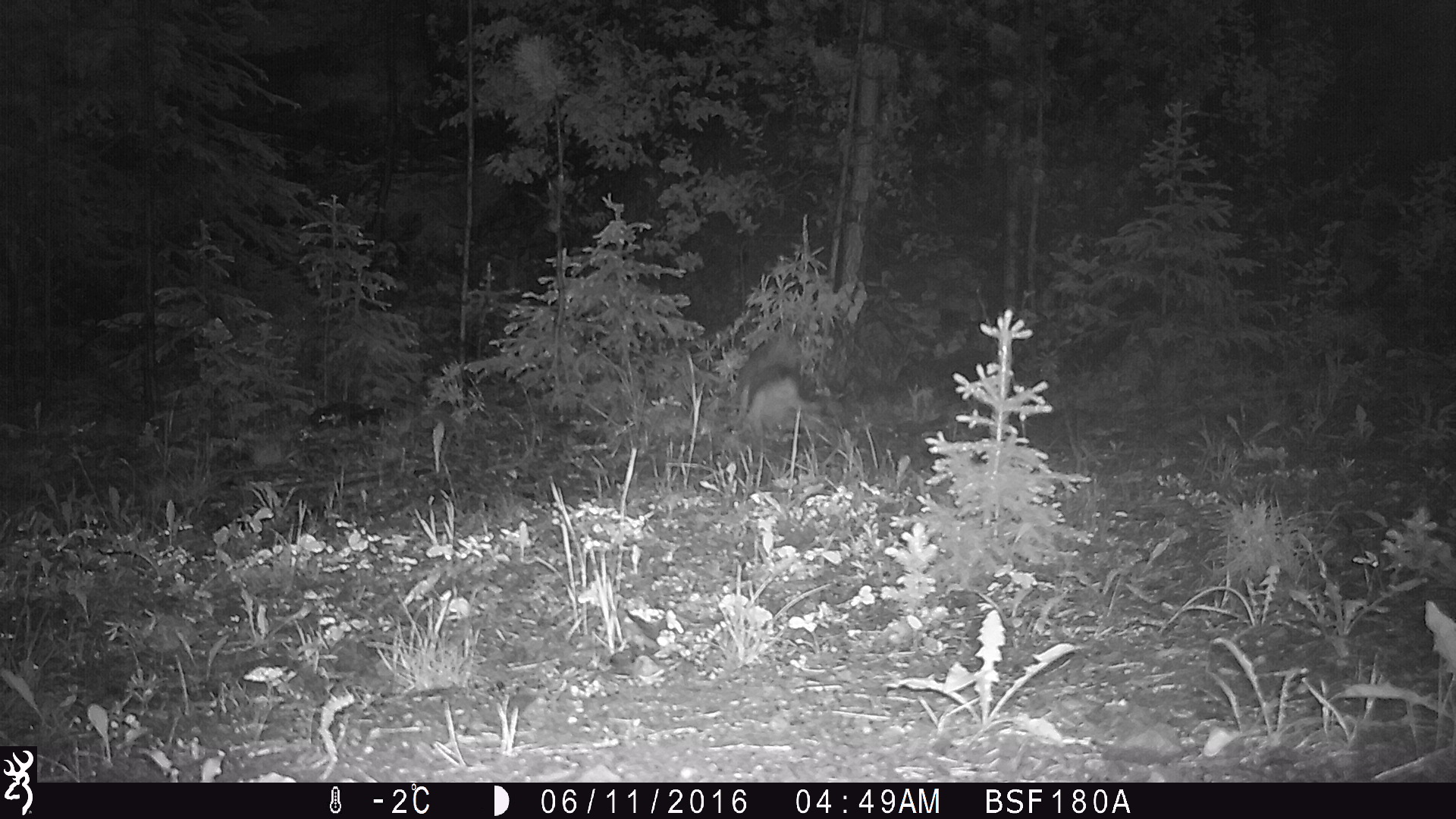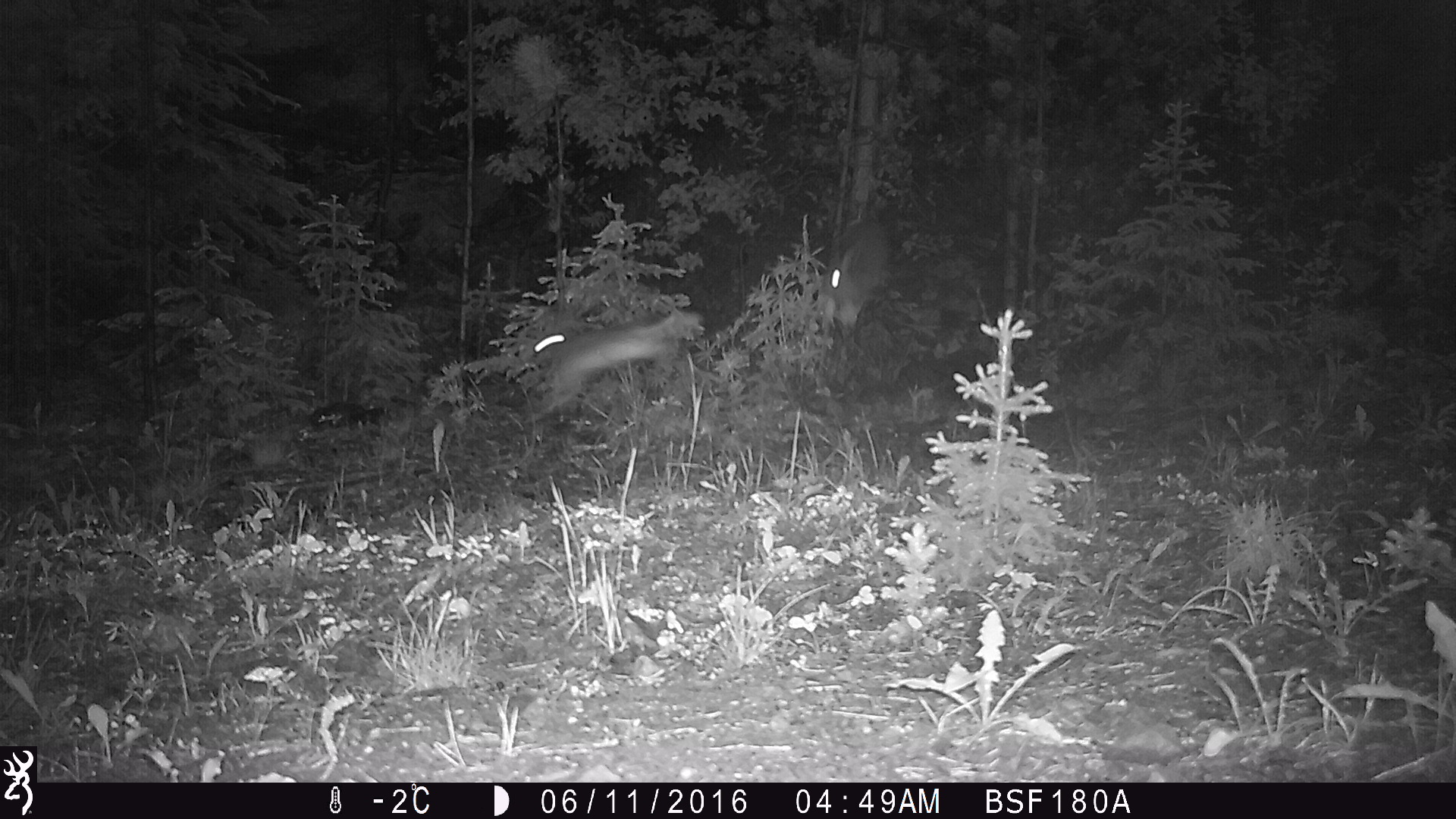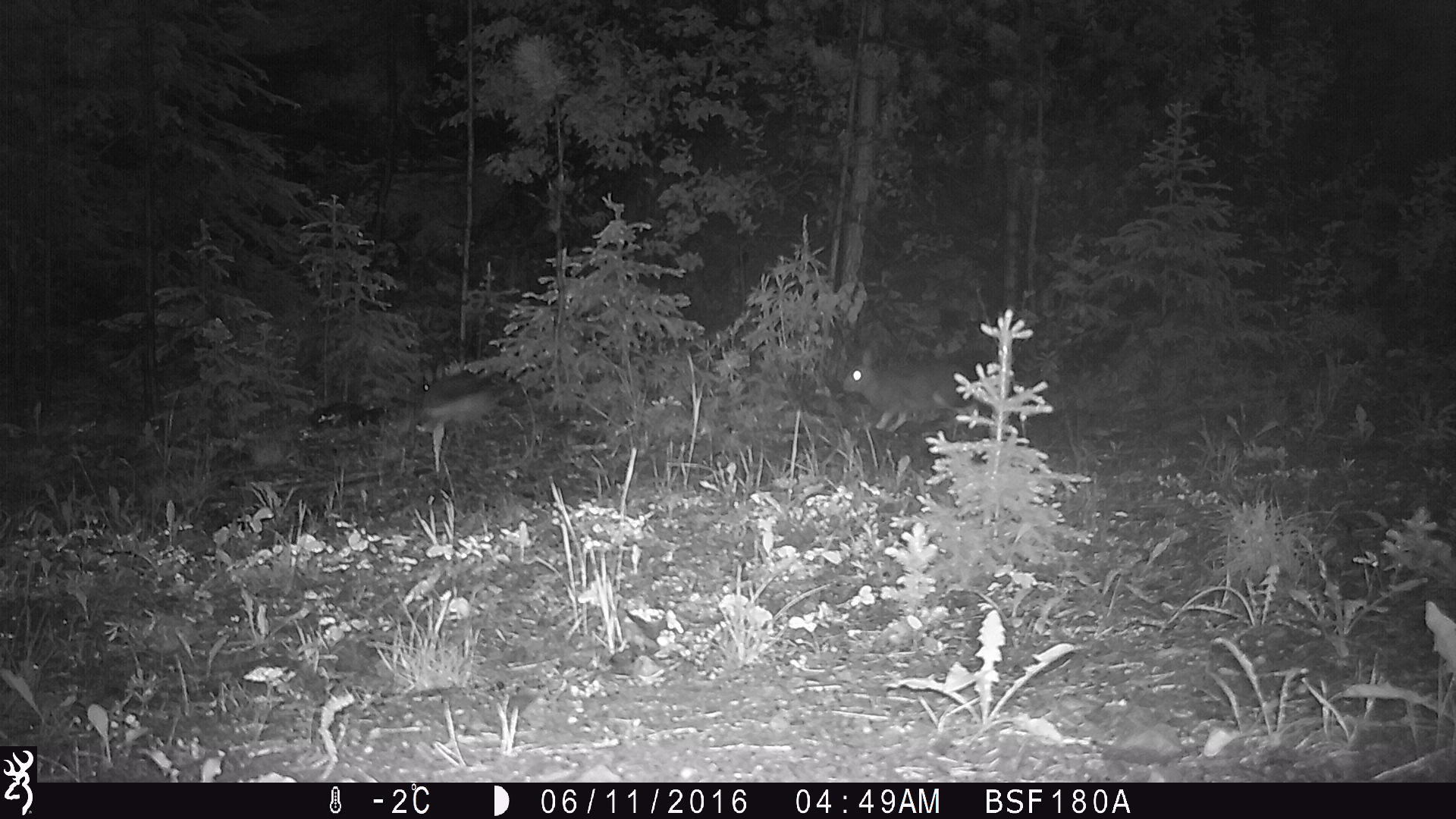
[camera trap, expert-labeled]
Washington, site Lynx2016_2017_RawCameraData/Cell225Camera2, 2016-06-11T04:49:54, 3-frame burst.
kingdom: Animalia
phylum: Chordata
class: Mammalia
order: Lagomorpha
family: Leporidae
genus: Lepus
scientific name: Lepus americanus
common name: snowshoe hare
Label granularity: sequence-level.